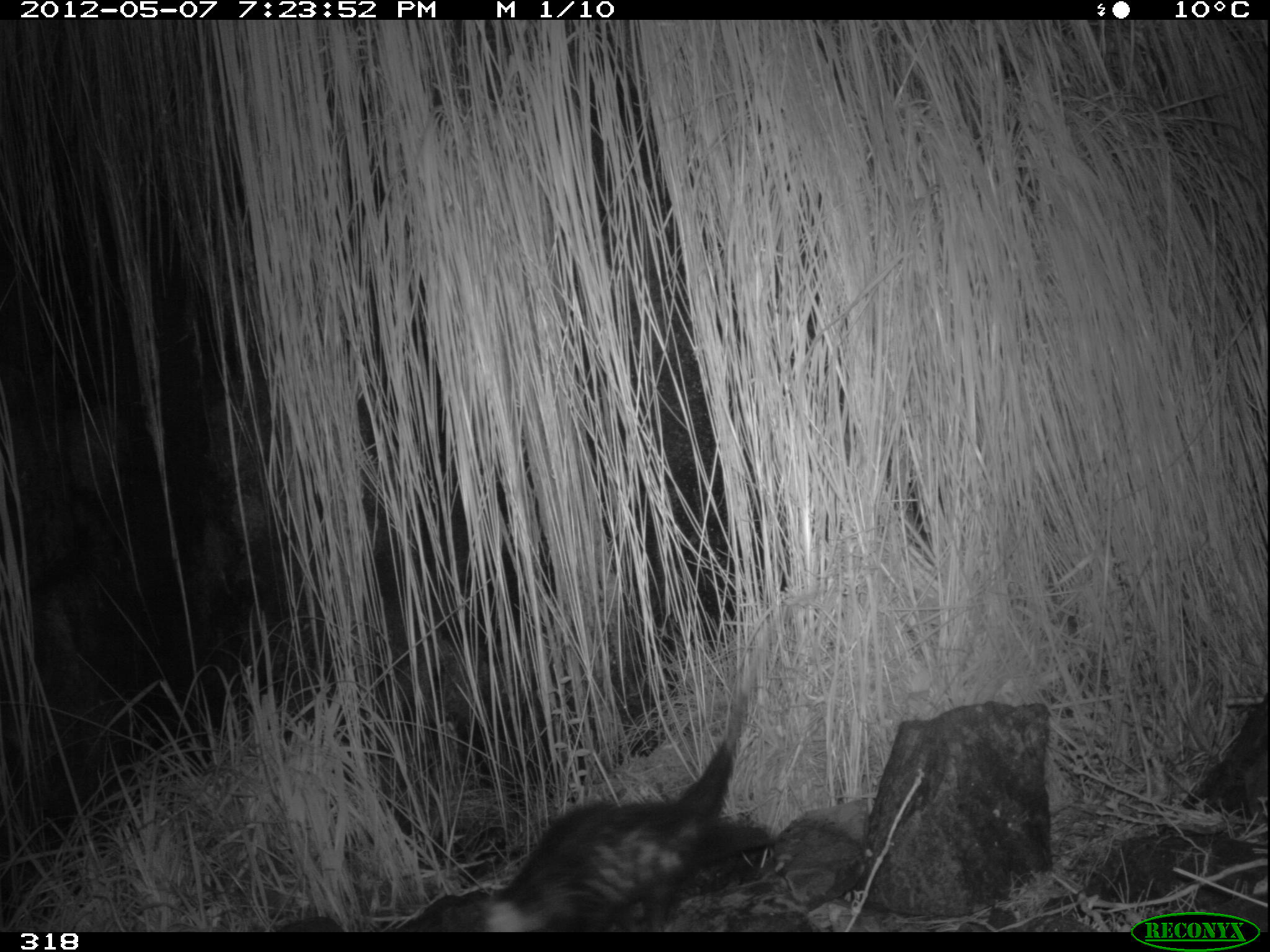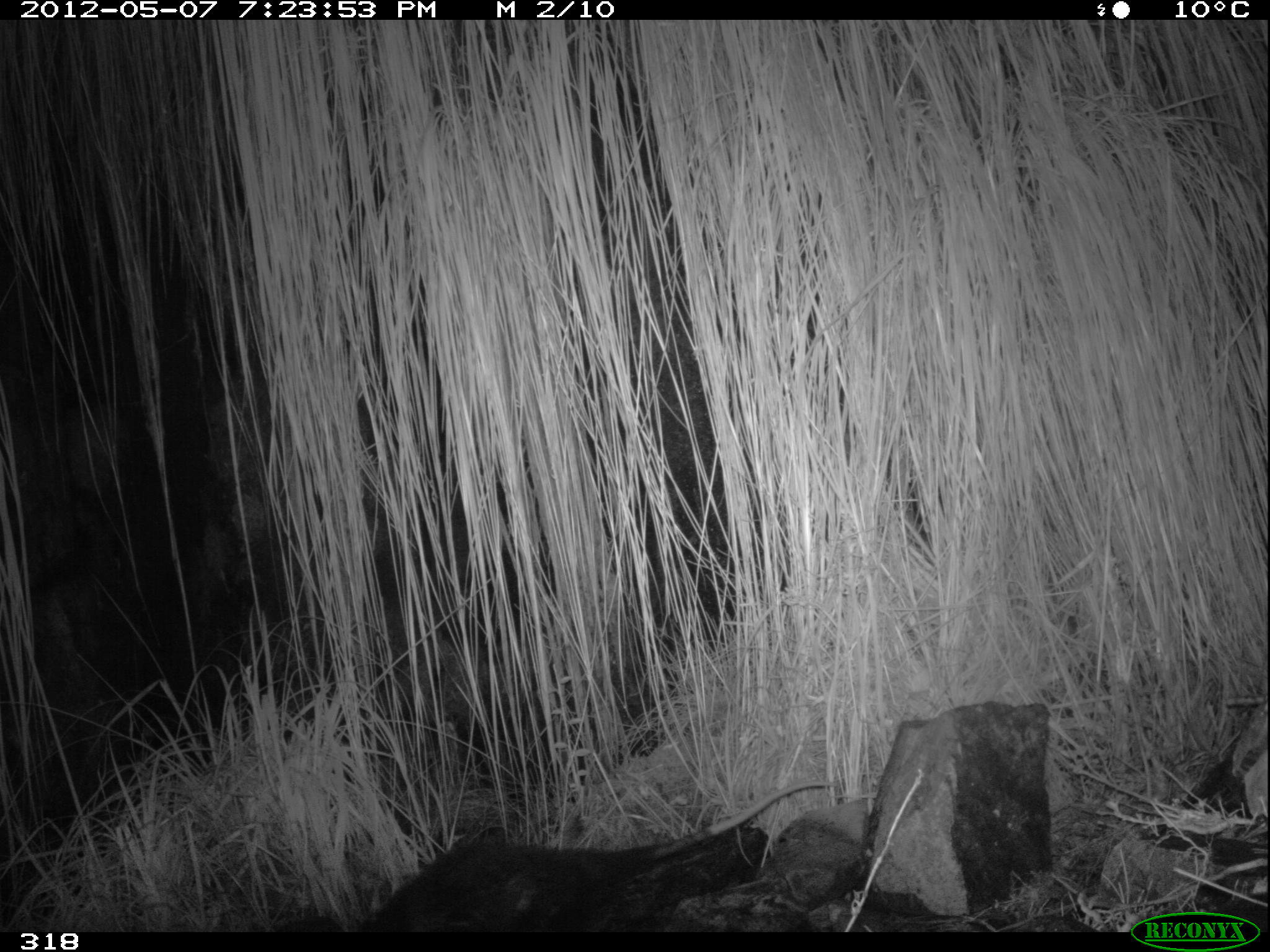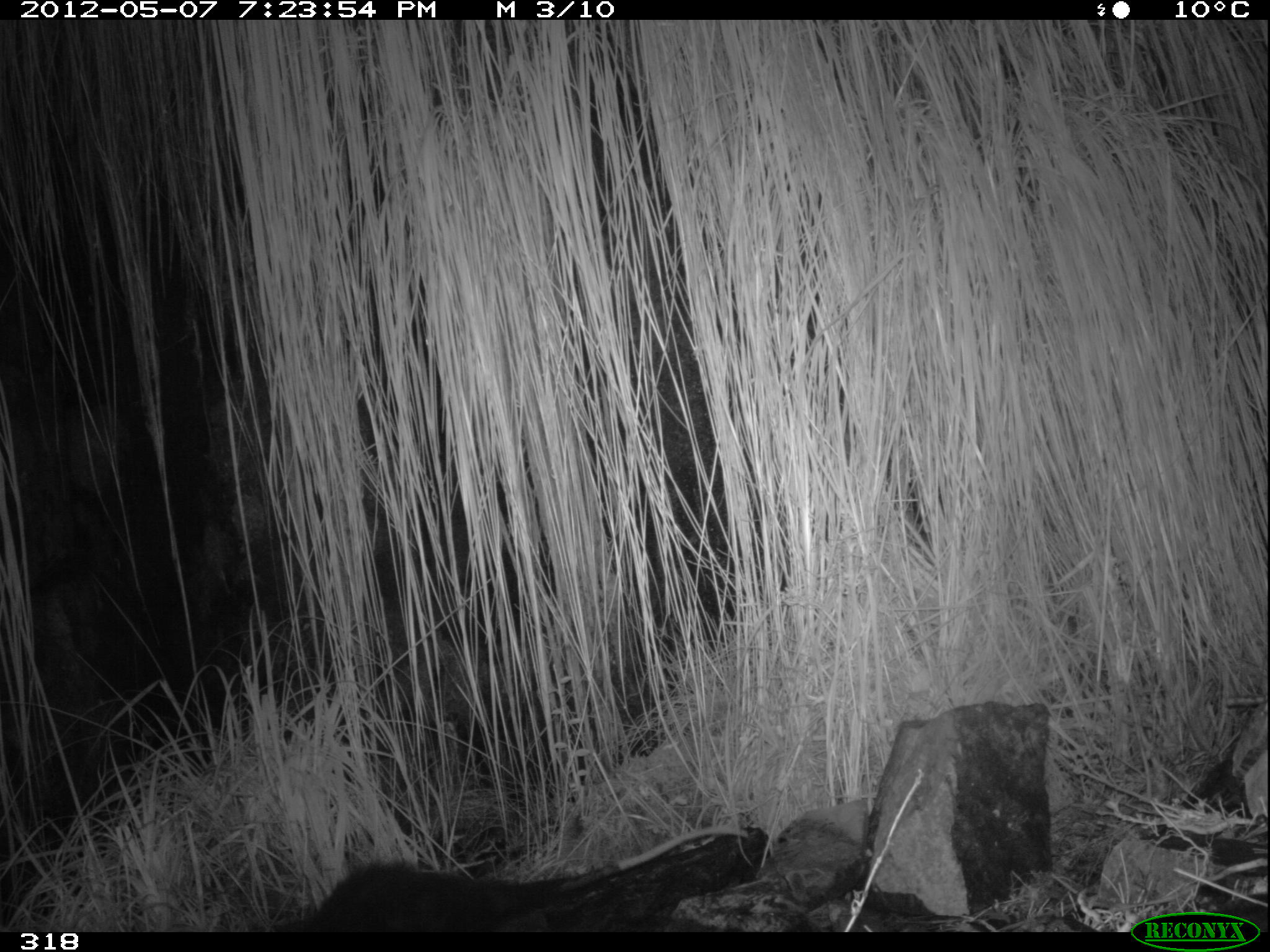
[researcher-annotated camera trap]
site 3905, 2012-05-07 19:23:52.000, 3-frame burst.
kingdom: Animalia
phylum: Chordata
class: Mammalia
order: Didelphimorphia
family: Didelphidae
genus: Didelphis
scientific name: Didelphis pernigra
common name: andean white-eared opossum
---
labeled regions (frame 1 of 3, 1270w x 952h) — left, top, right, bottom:
didelphis pernigra: 394, 593, 808, 932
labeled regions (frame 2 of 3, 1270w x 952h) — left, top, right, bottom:
didelphis pernigra: 356, 780, 837, 932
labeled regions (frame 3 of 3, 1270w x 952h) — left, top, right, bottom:
didelphis pernigra: 300, 825, 748, 931